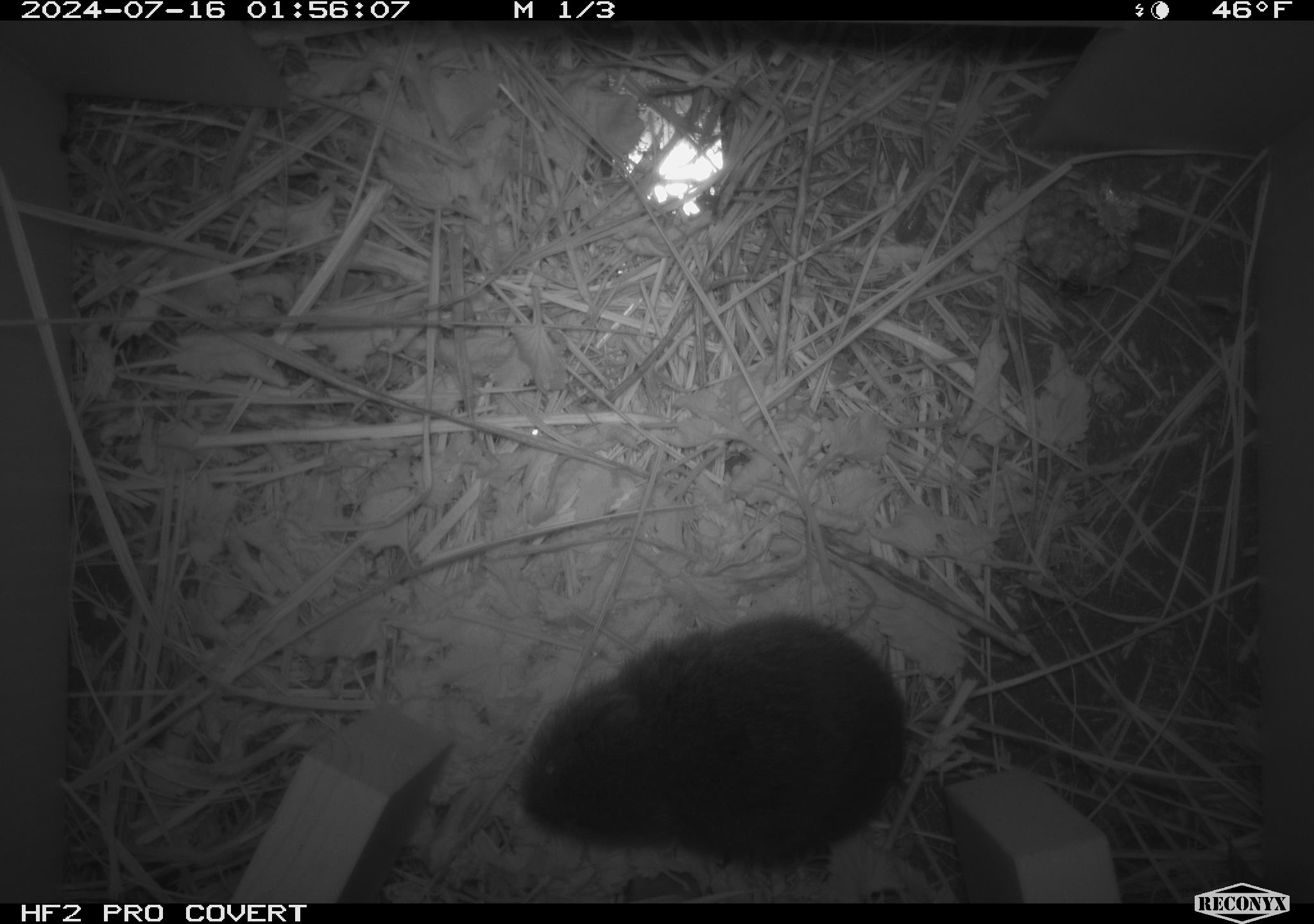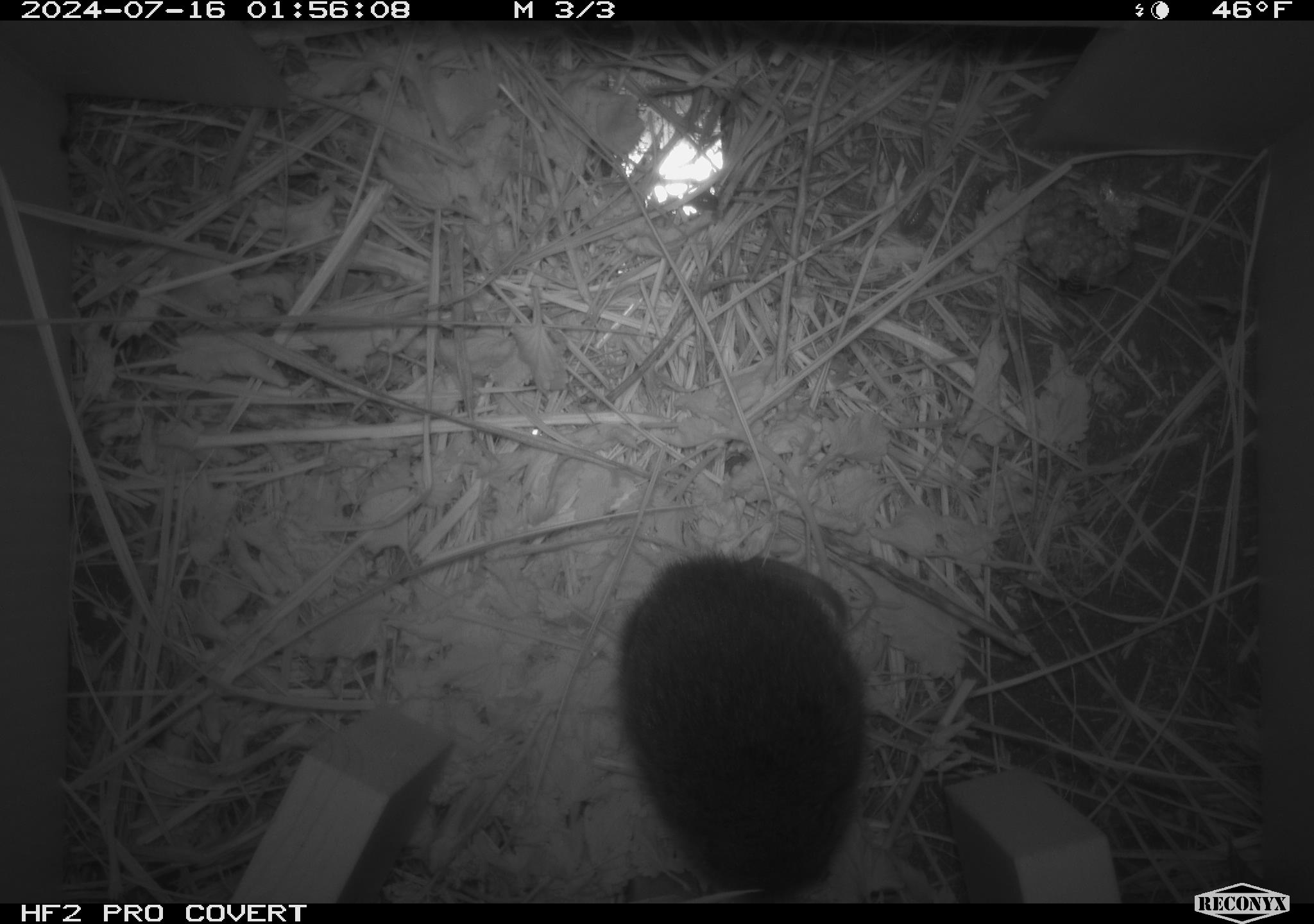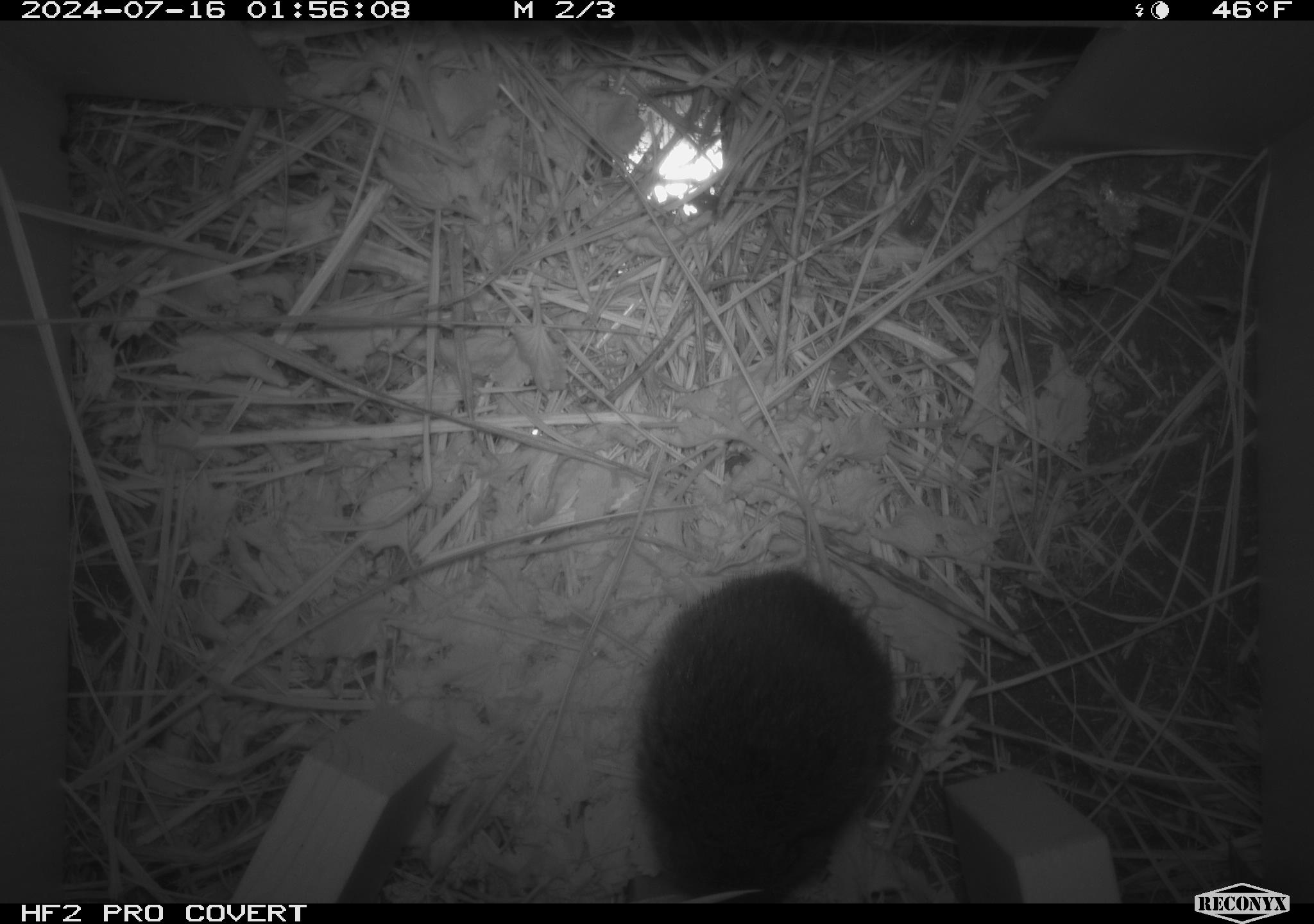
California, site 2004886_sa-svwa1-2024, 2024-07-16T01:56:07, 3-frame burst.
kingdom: Animalia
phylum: Arthropoda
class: Insecta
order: Hymenoptera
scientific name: Hymenoptera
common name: ants, bees, wasps, and sawflies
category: hymenoptera order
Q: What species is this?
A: Hymenoptera order (ants, bees, wasps, and sawflies) (Hymenoptera).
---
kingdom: Animalia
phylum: Chordata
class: Mammalia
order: Rodentia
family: Cricetidae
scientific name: Arvicolinae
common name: voles, lemmings, and muskrats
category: arvicolinae subfamily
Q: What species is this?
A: Arvicolinae subfamily (voles, lemmings, and muskrats) (Arvicolinae).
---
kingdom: Animalia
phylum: Arthropoda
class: Malacostraca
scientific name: Malacostraca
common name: amphipods, crabs, isopods, krill, lobsters and shrimps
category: malacostracan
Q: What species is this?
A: Malacostracan (amphipods, crabs, isopods, krill, lobsters and shrimps) (Malacostraca).